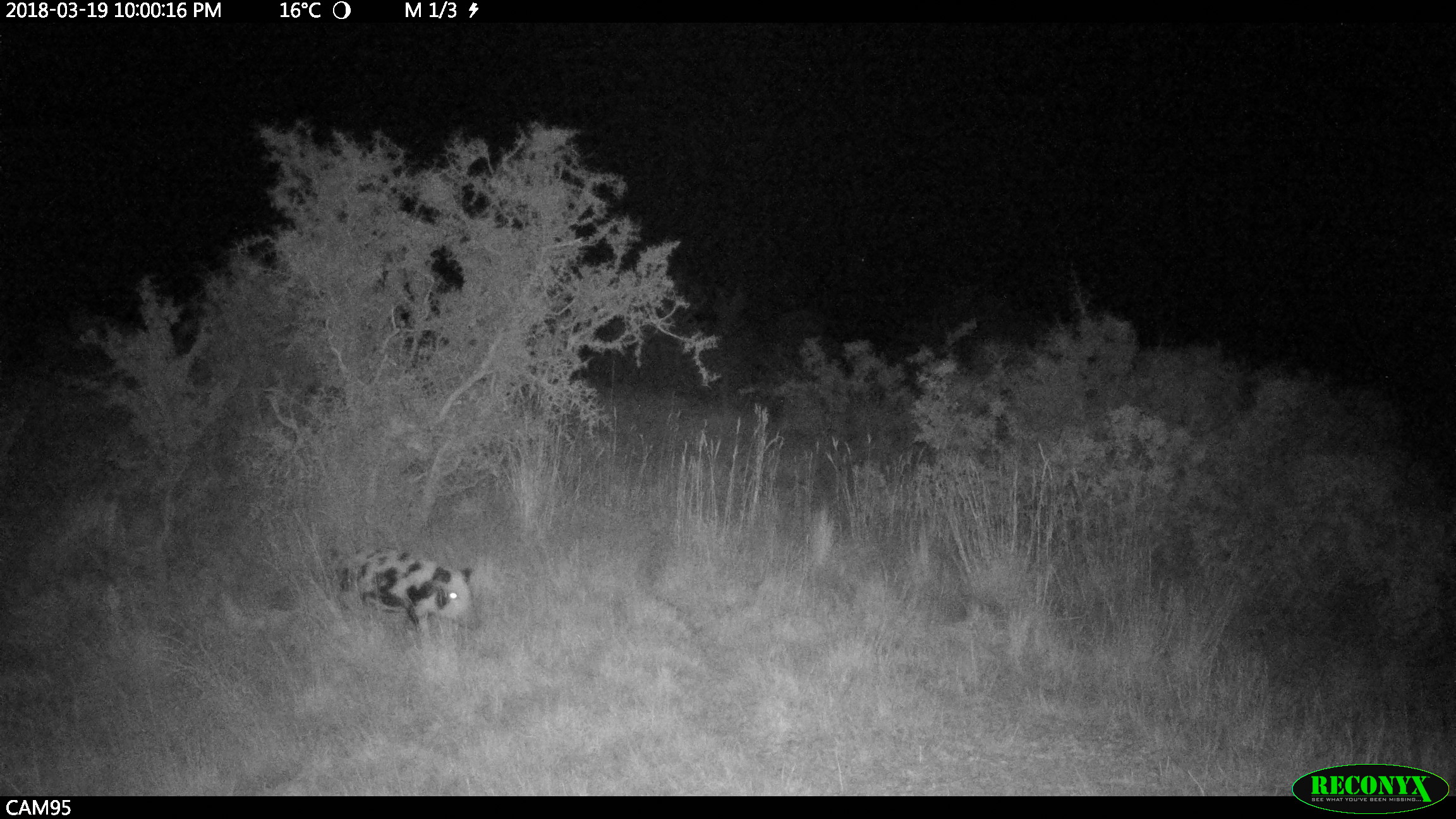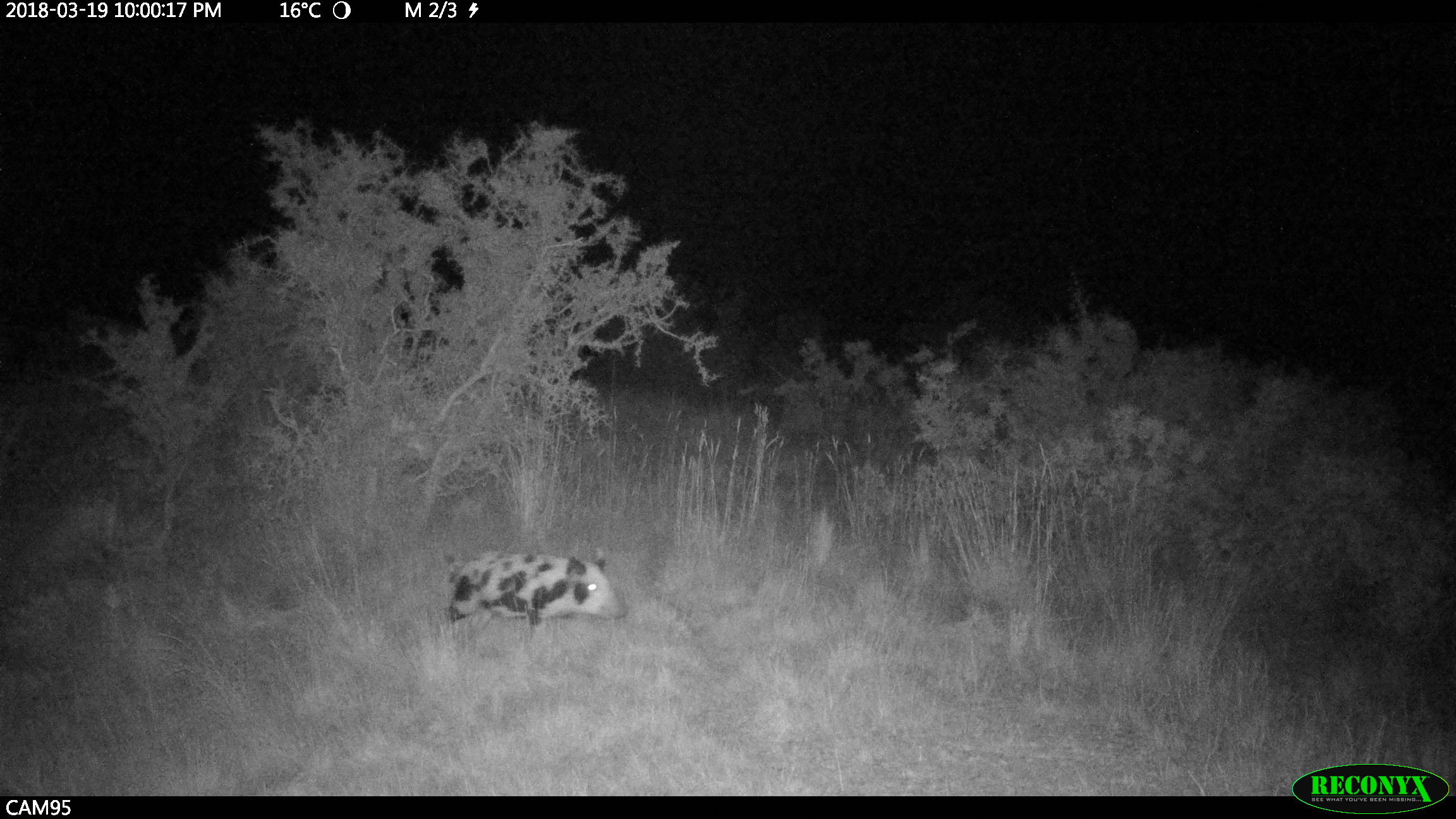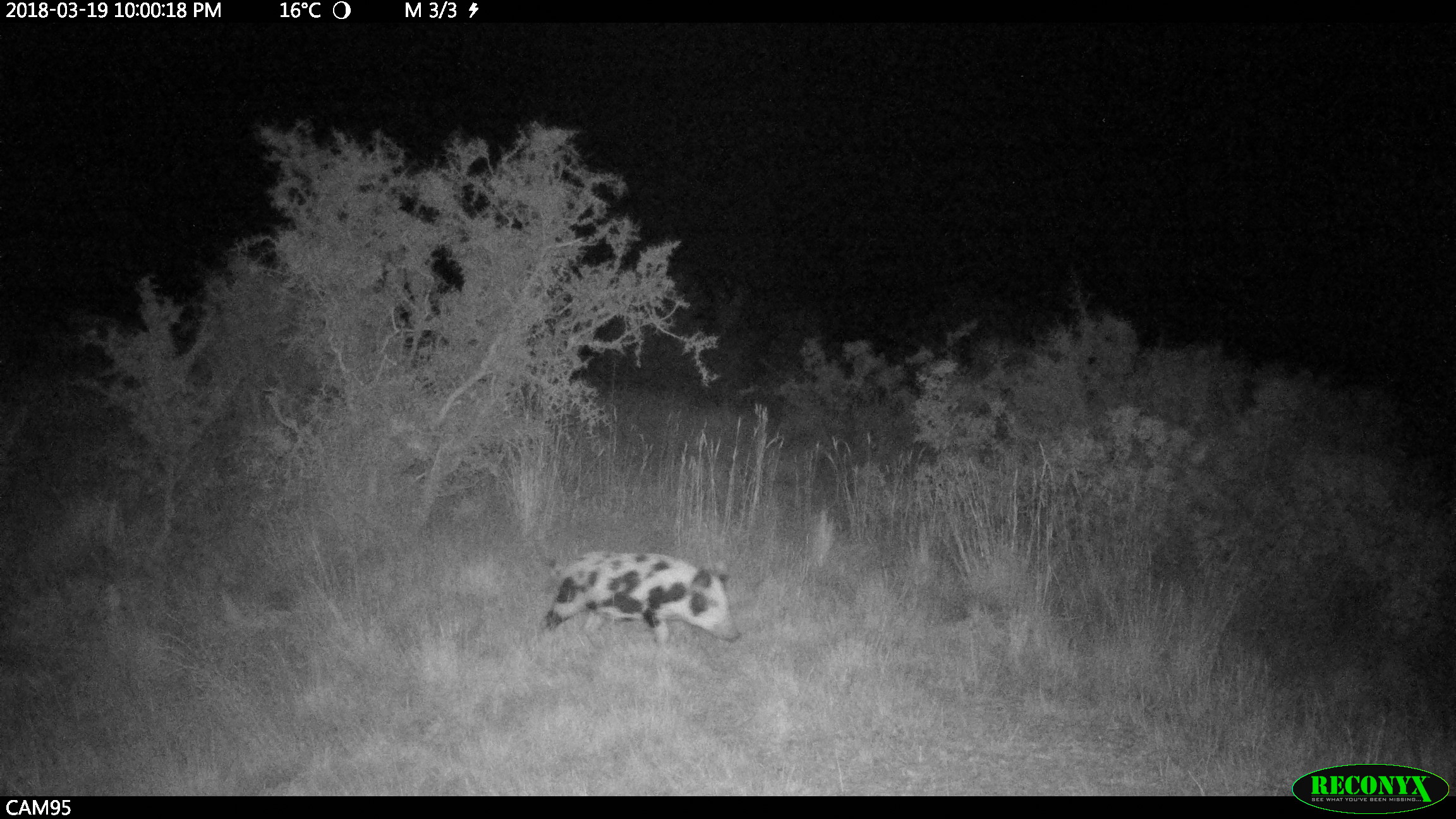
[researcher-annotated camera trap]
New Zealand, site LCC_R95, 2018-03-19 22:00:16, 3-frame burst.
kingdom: Animalia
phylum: Chordata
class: Mammalia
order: Artiodactyla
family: Suidae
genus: Sus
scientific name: Sus scrofa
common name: pig